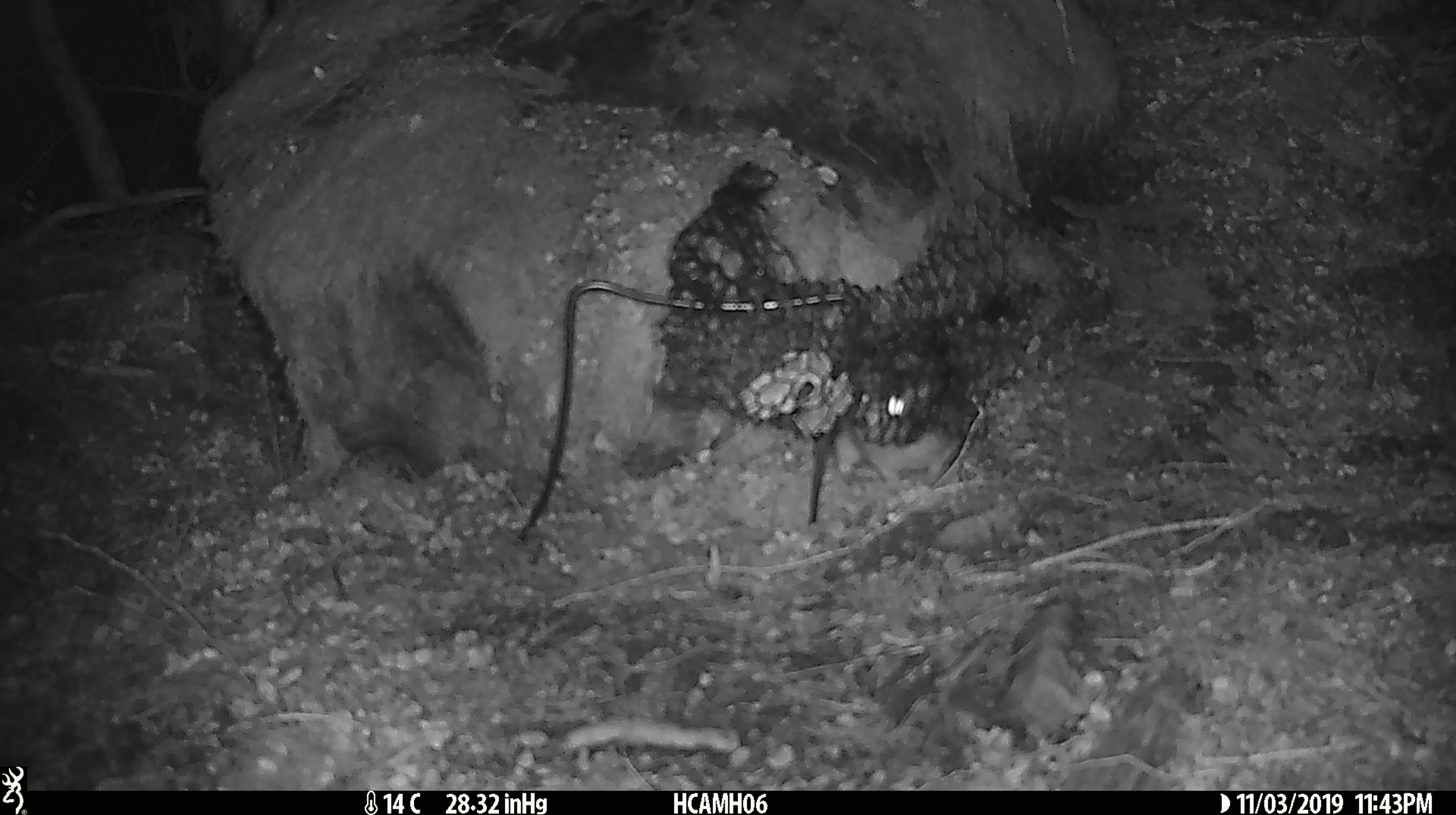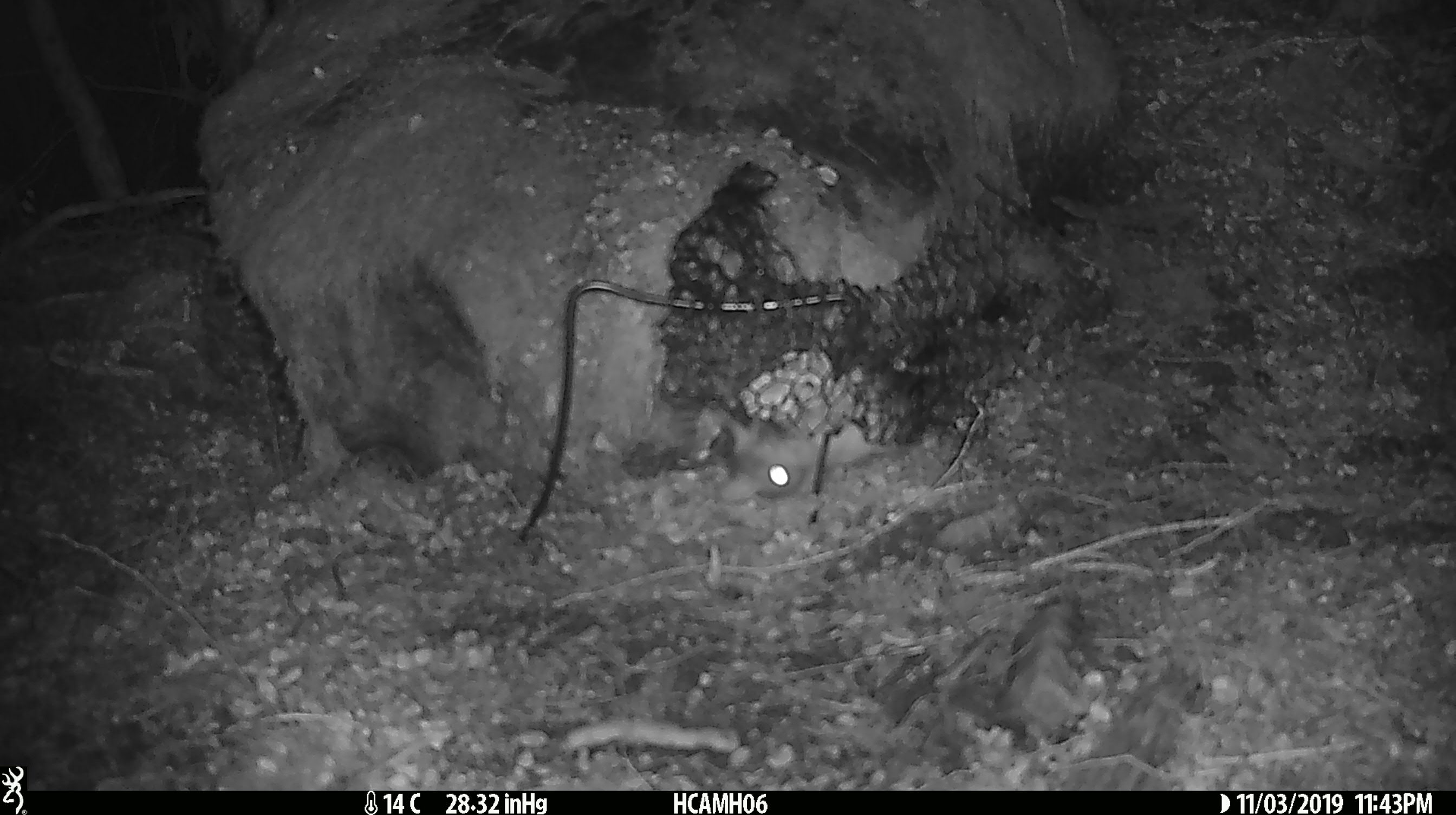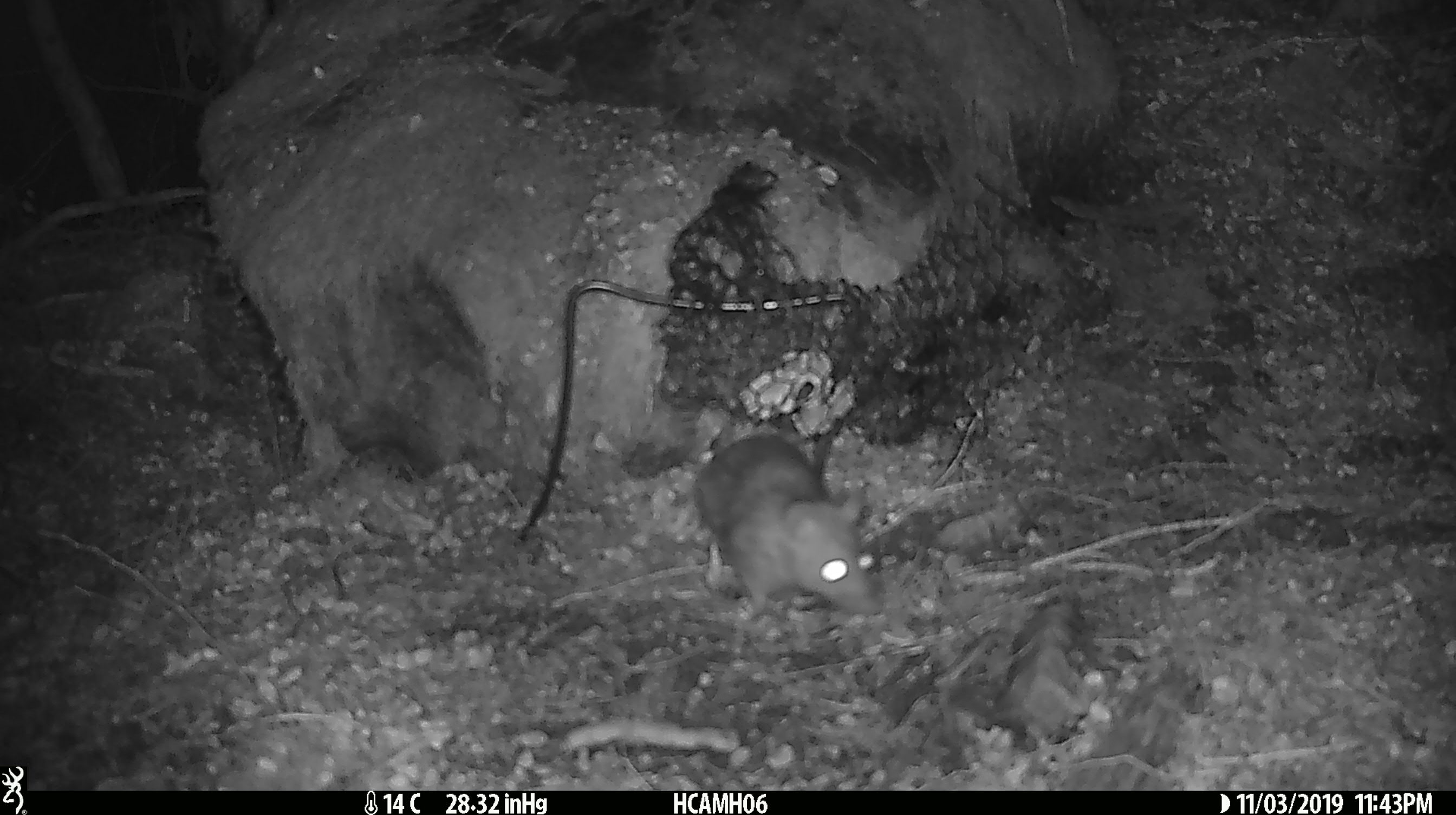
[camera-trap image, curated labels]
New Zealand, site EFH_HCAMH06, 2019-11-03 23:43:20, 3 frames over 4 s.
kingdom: Animalia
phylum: Chordata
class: Mammalia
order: Rodentia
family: Muridae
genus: Rattus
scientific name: Rattus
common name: rat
Rat (Rattus).